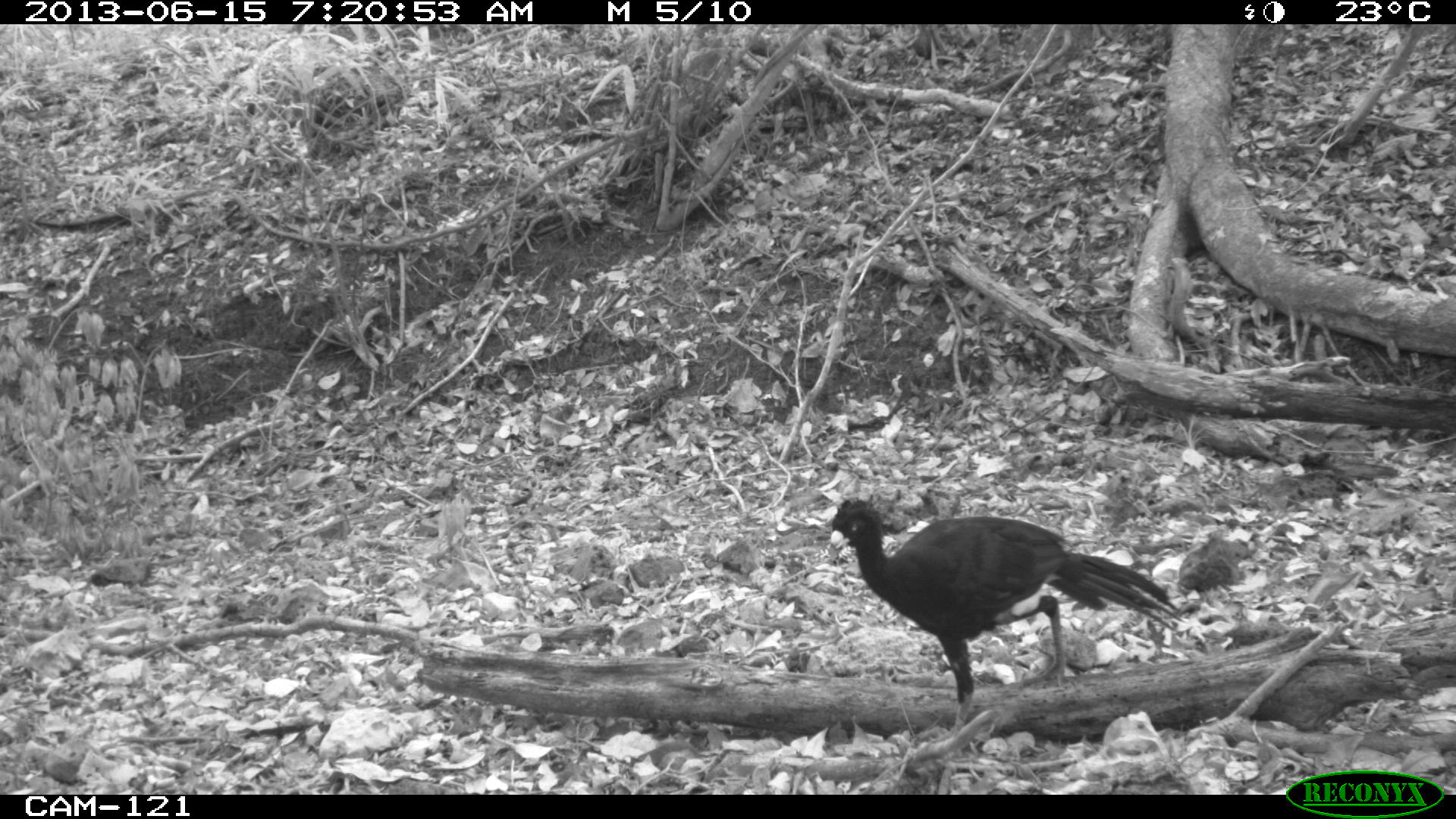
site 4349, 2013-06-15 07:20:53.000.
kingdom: Animalia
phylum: Chordata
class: Aves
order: Galliformes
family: Cracidae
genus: Crax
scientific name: Crax rubra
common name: great curassow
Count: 1.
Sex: male.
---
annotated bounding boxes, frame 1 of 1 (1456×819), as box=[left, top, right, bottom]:
crax rubra: box=[828, 493, 1184, 741]